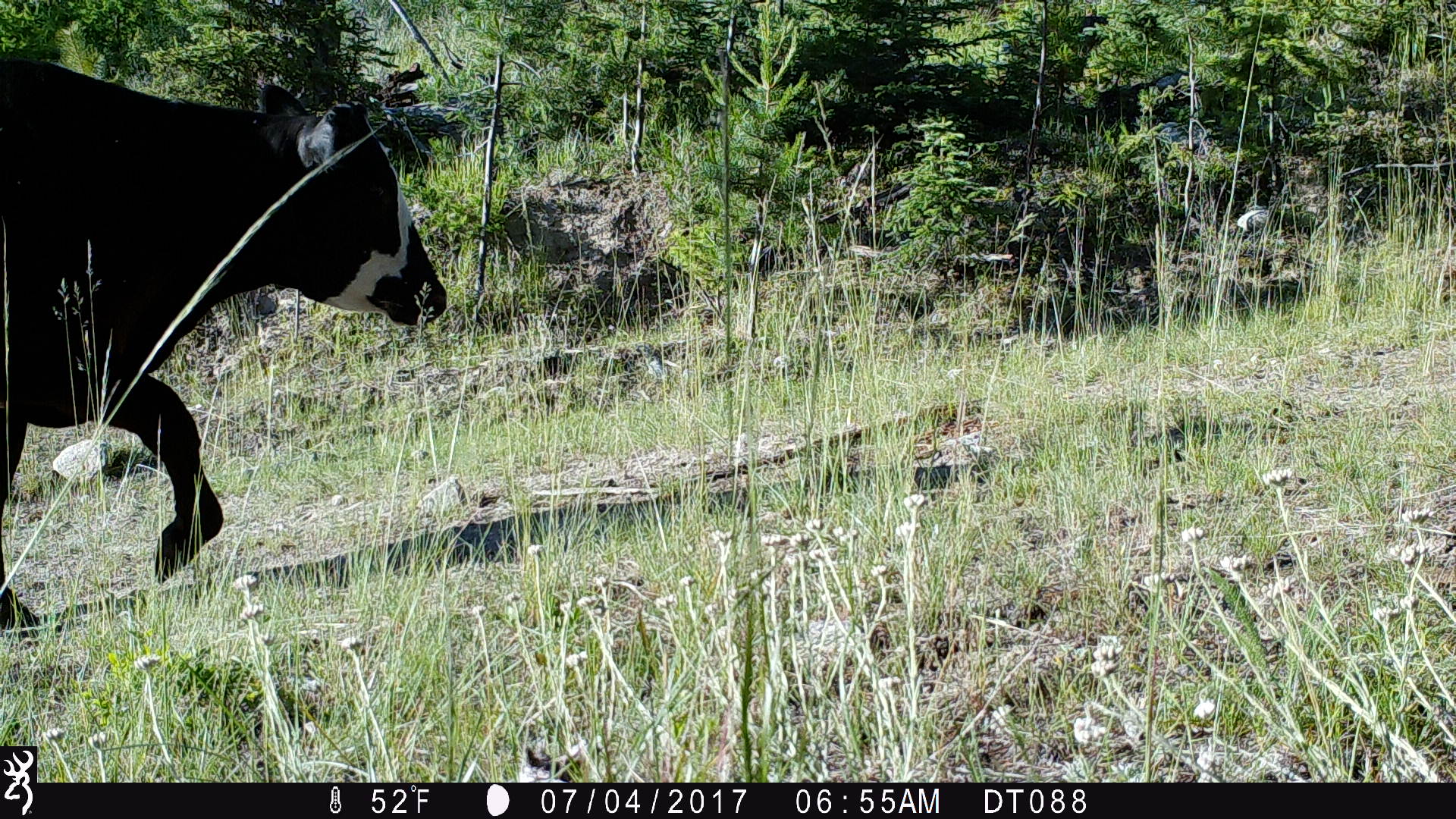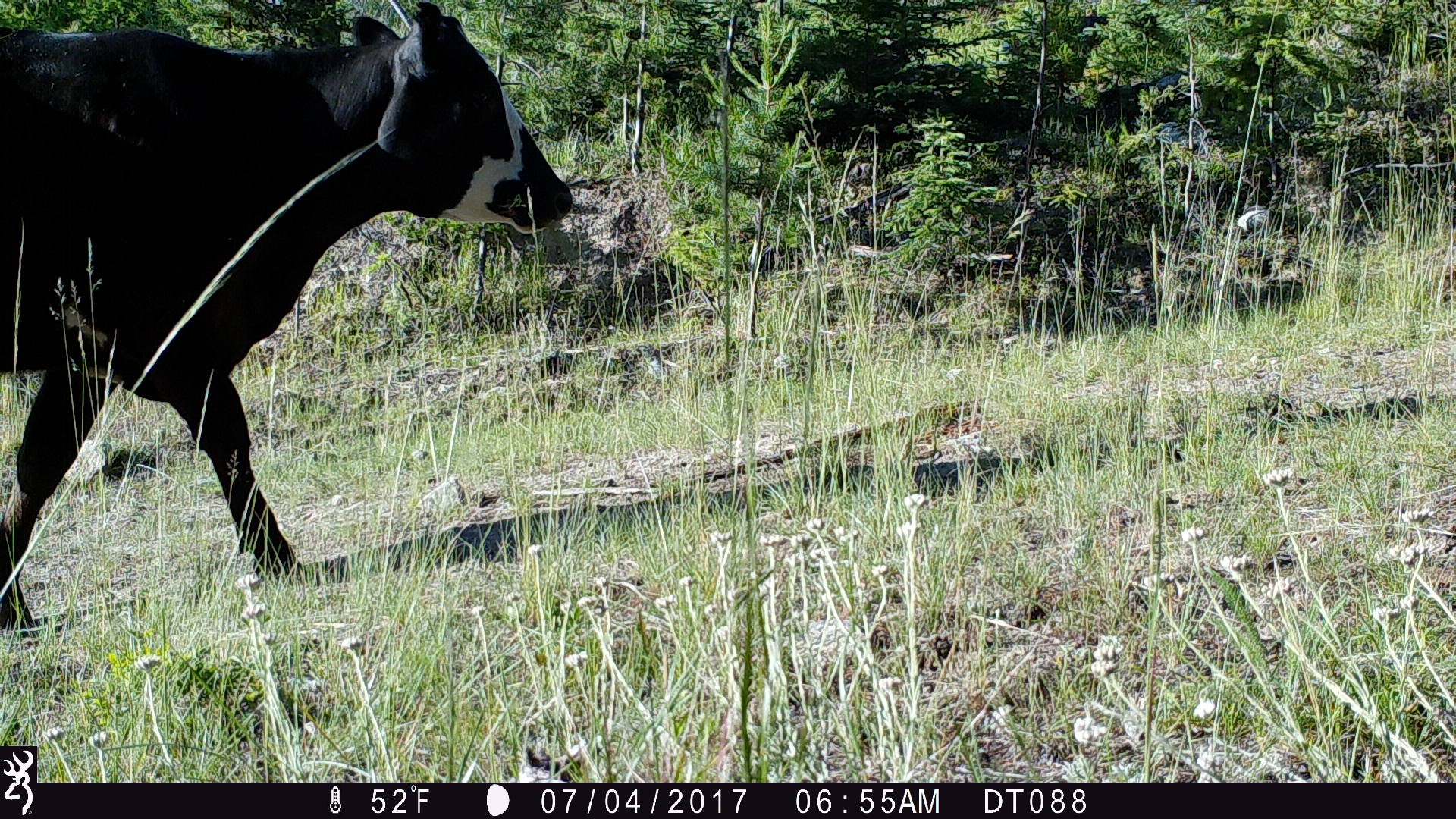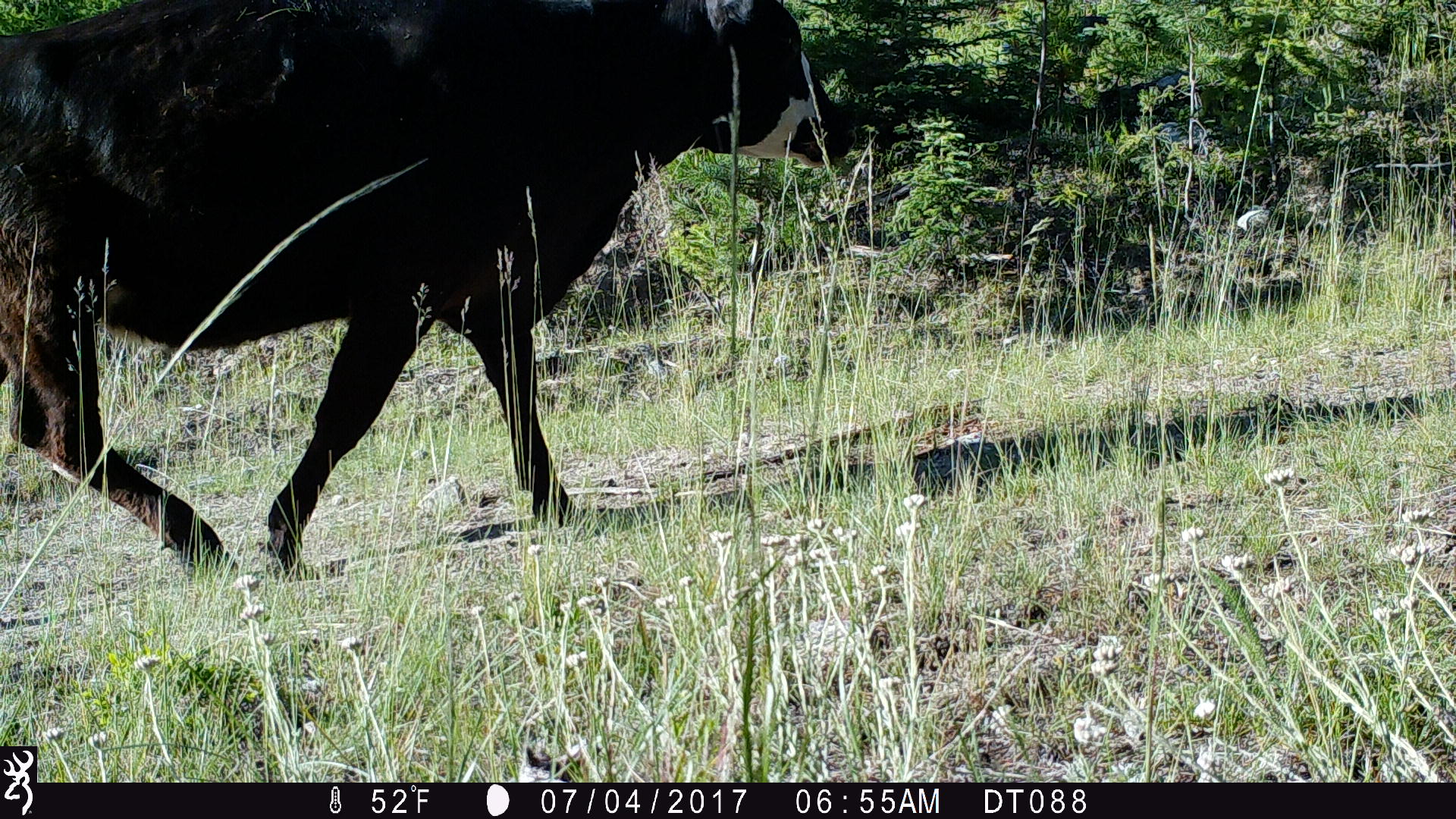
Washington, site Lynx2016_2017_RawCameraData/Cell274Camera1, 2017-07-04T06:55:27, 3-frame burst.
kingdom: Animalia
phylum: Chordata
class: Mammalia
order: Artiodactyla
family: Bovidae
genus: Bos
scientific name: Bos taurus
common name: domestic cattle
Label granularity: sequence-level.